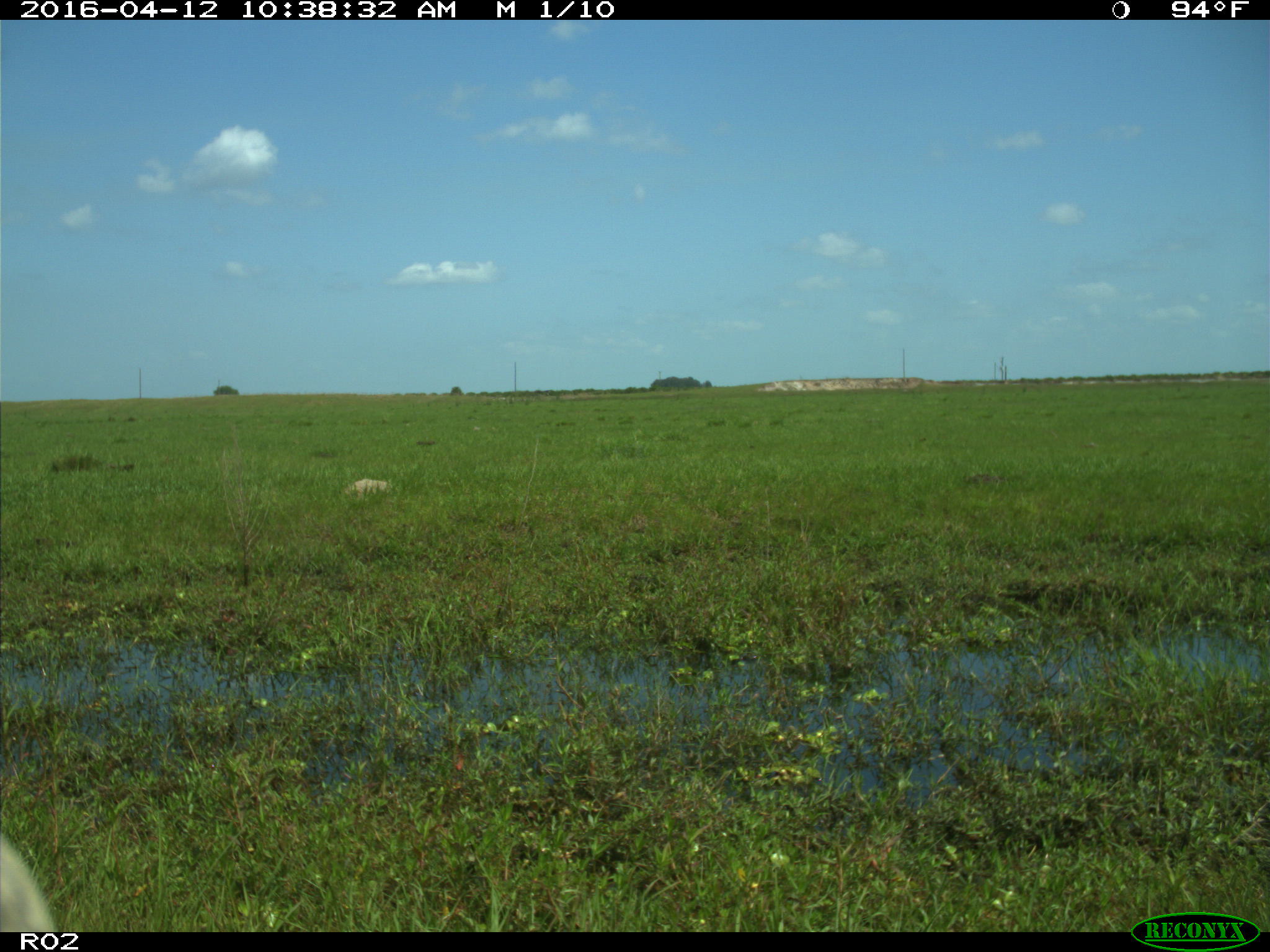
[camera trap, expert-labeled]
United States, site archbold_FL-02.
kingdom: Animalia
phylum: Chordata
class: Mammalia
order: Artiodactyla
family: Bovidae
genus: Bos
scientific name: Bos taurus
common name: domestic cow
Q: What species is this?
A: Bos taurus (domestic cow).